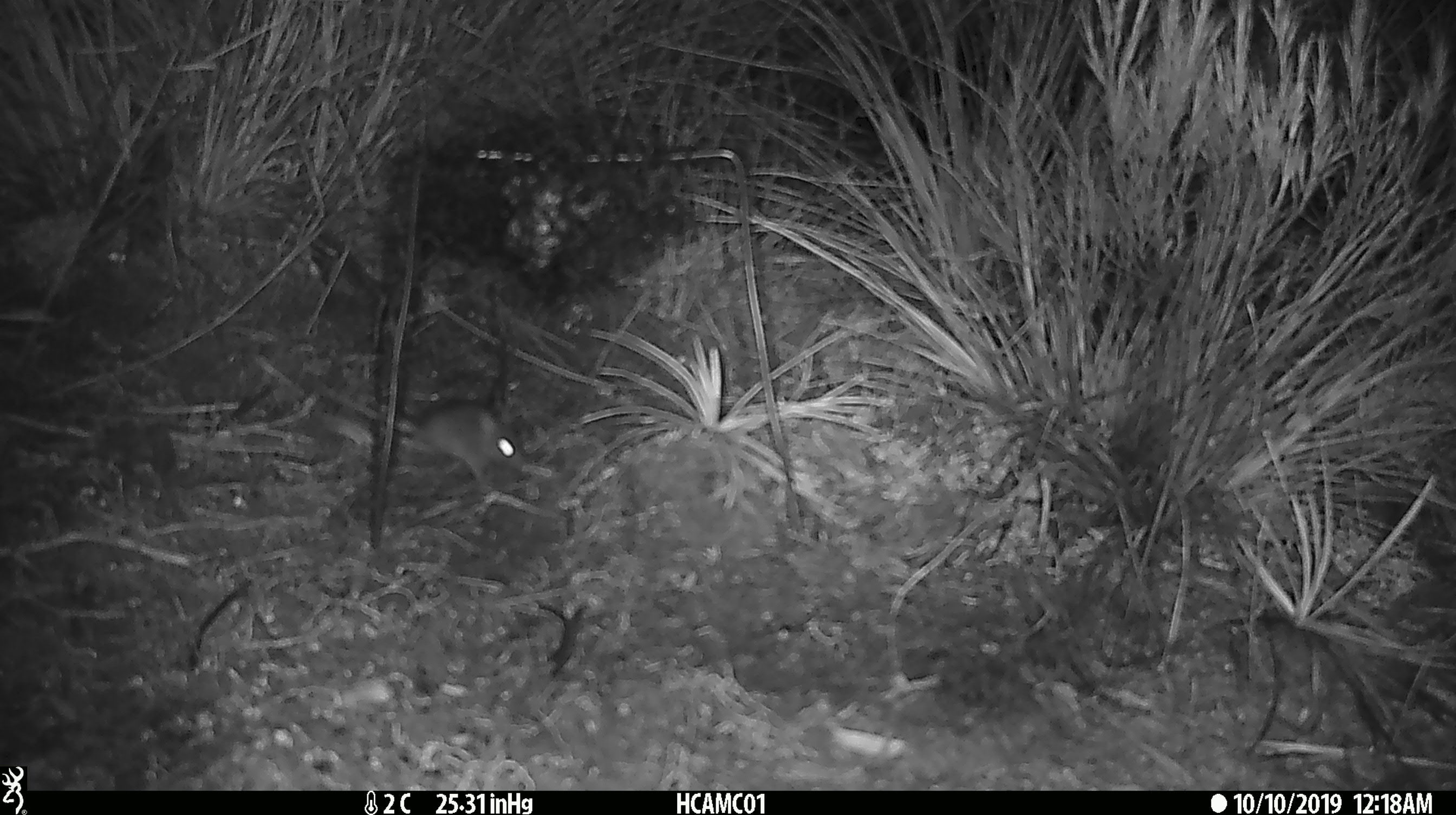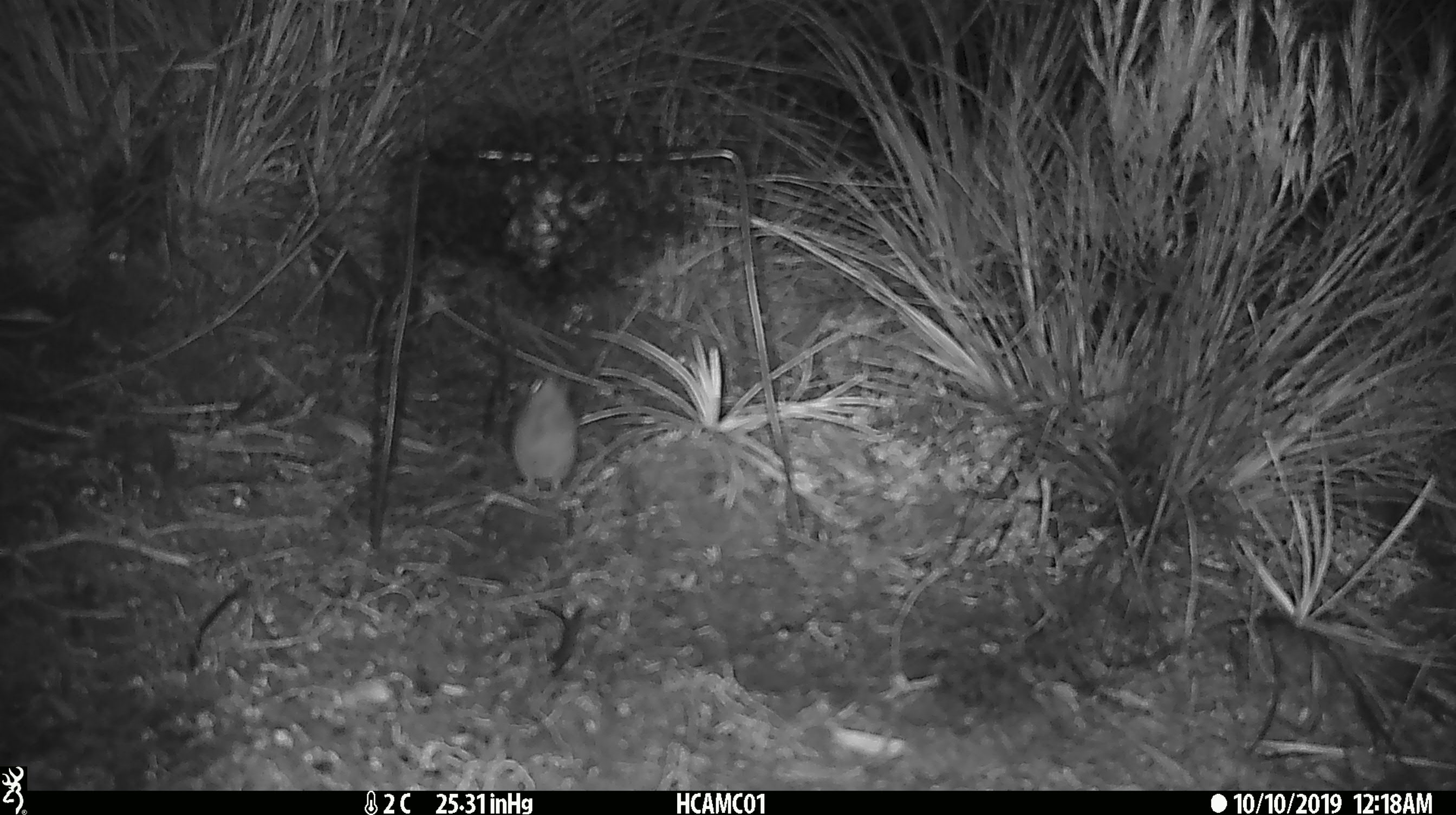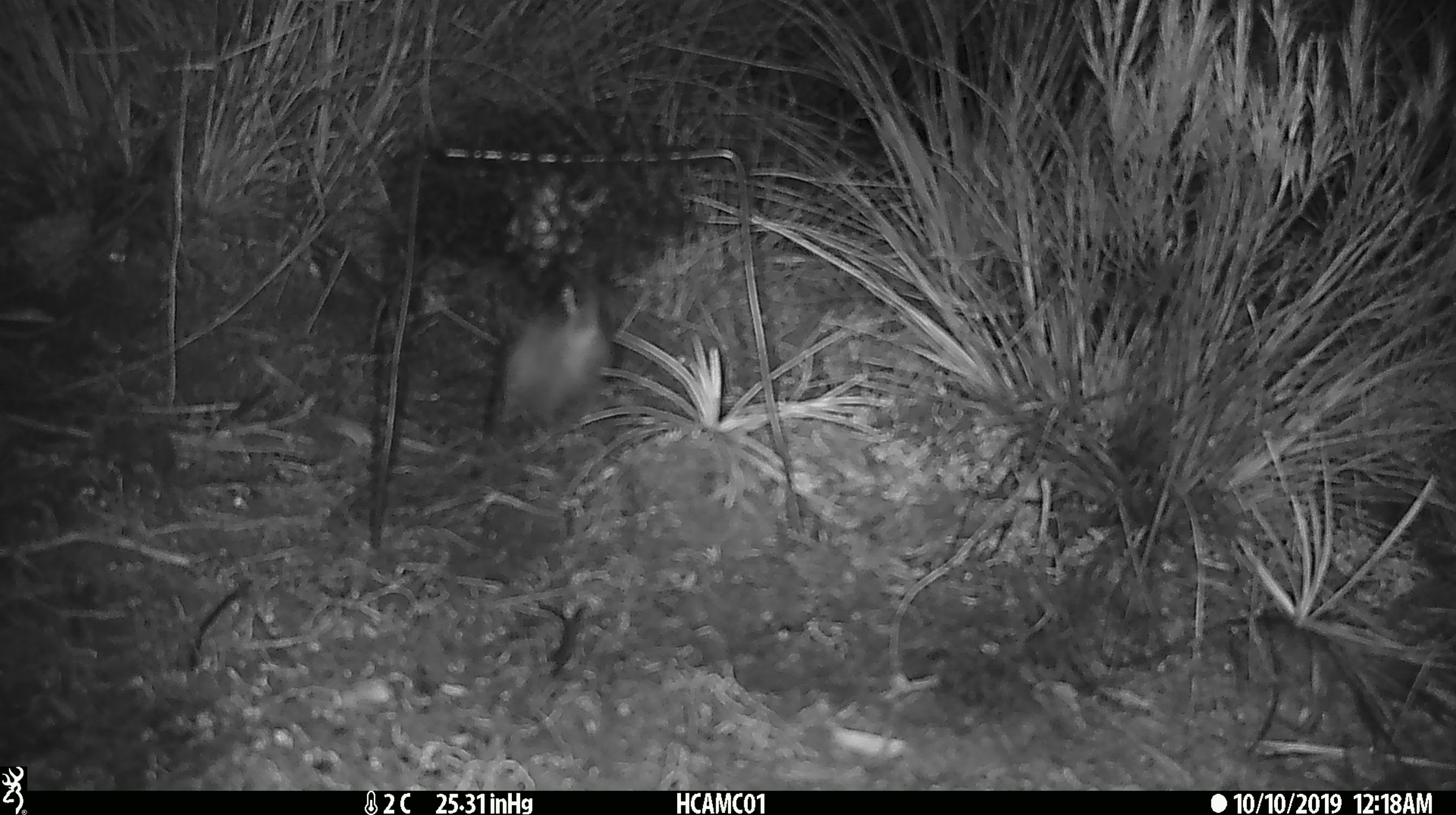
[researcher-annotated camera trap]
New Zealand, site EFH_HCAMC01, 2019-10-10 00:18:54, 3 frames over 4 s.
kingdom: Animalia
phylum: Chordata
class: Mammalia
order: Rodentia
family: Muridae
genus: Mus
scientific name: Mus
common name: mouse